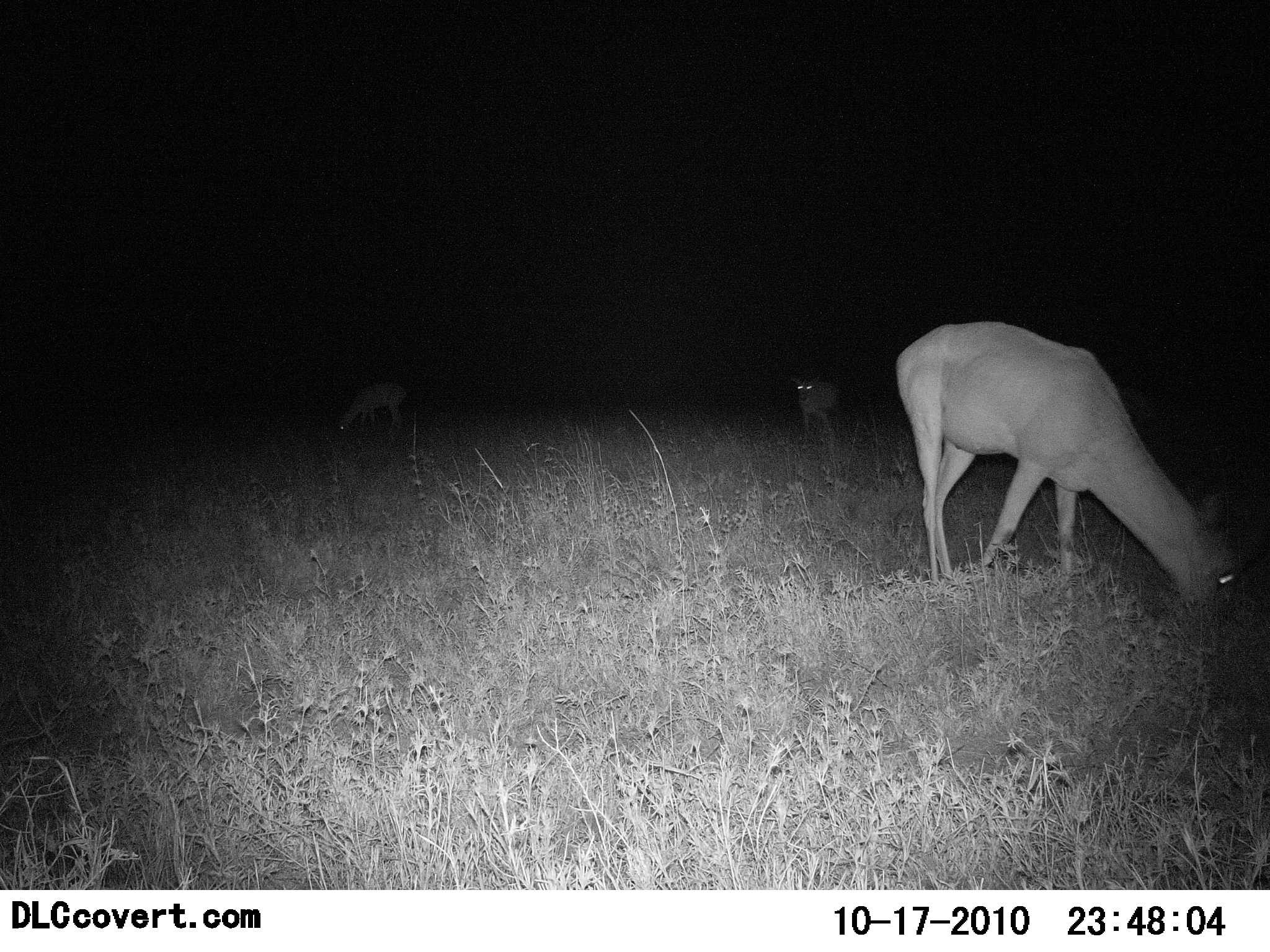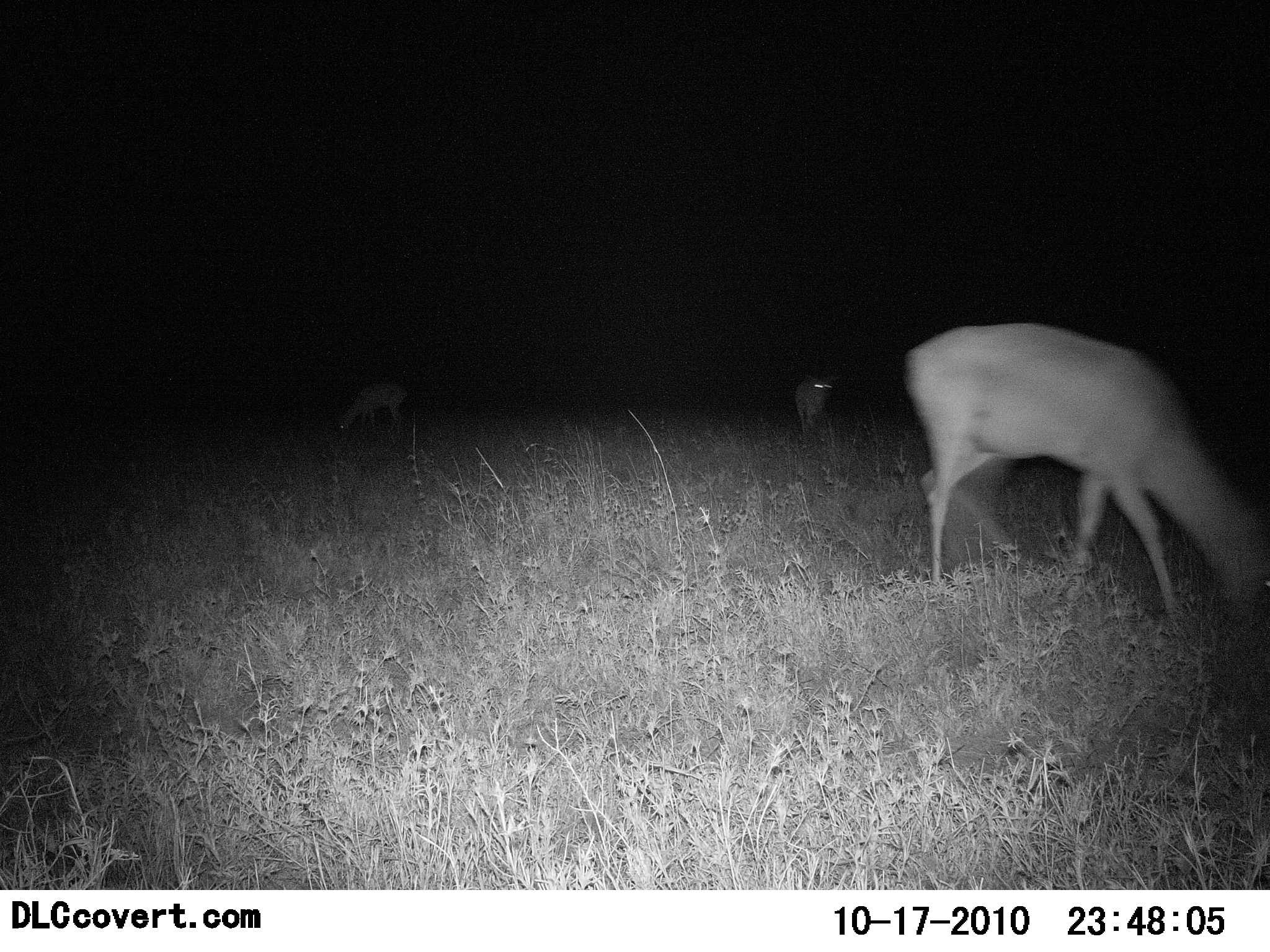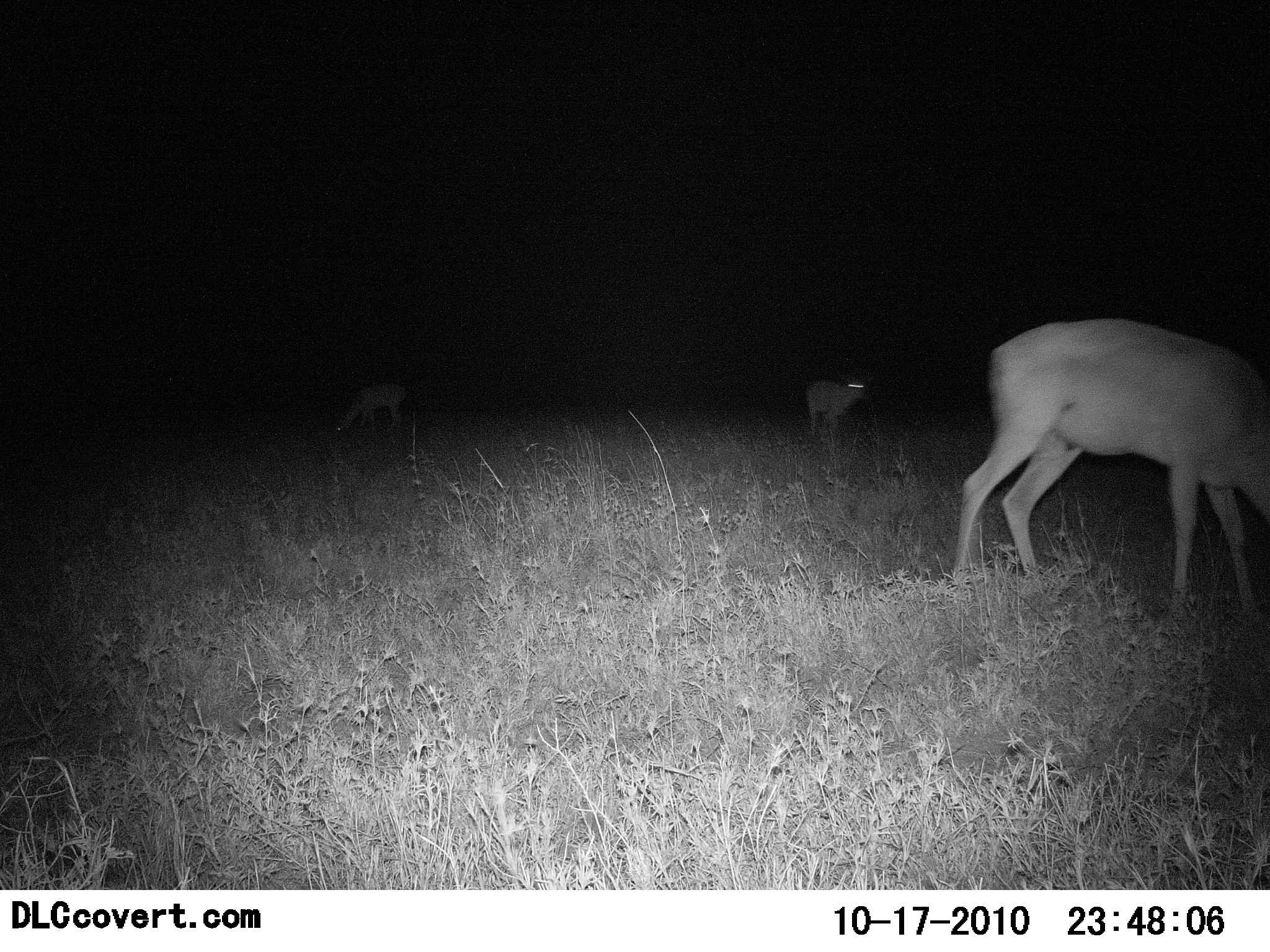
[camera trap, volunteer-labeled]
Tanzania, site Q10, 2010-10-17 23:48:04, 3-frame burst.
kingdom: Animalia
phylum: Chordata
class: Mammalia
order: Artiodactyla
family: Bovidae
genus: Redunca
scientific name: Redunca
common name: reedbuck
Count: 3.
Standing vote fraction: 25%.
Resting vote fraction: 0%.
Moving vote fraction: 8%.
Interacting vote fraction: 0%.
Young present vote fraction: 0%.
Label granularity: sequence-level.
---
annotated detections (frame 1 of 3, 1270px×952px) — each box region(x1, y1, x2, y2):
animal: region(890, 315, 1255, 622); region(332, 377, 413, 446); region(790, 369, 845, 437)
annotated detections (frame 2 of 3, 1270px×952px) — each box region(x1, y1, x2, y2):
animal: region(899, 319, 1270, 628); region(329, 377, 416, 446); region(791, 366, 844, 438)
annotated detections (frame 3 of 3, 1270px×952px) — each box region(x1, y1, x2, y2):
animal: region(947, 314, 1270, 620); region(335, 375, 413, 441); region(802, 370, 871, 441)